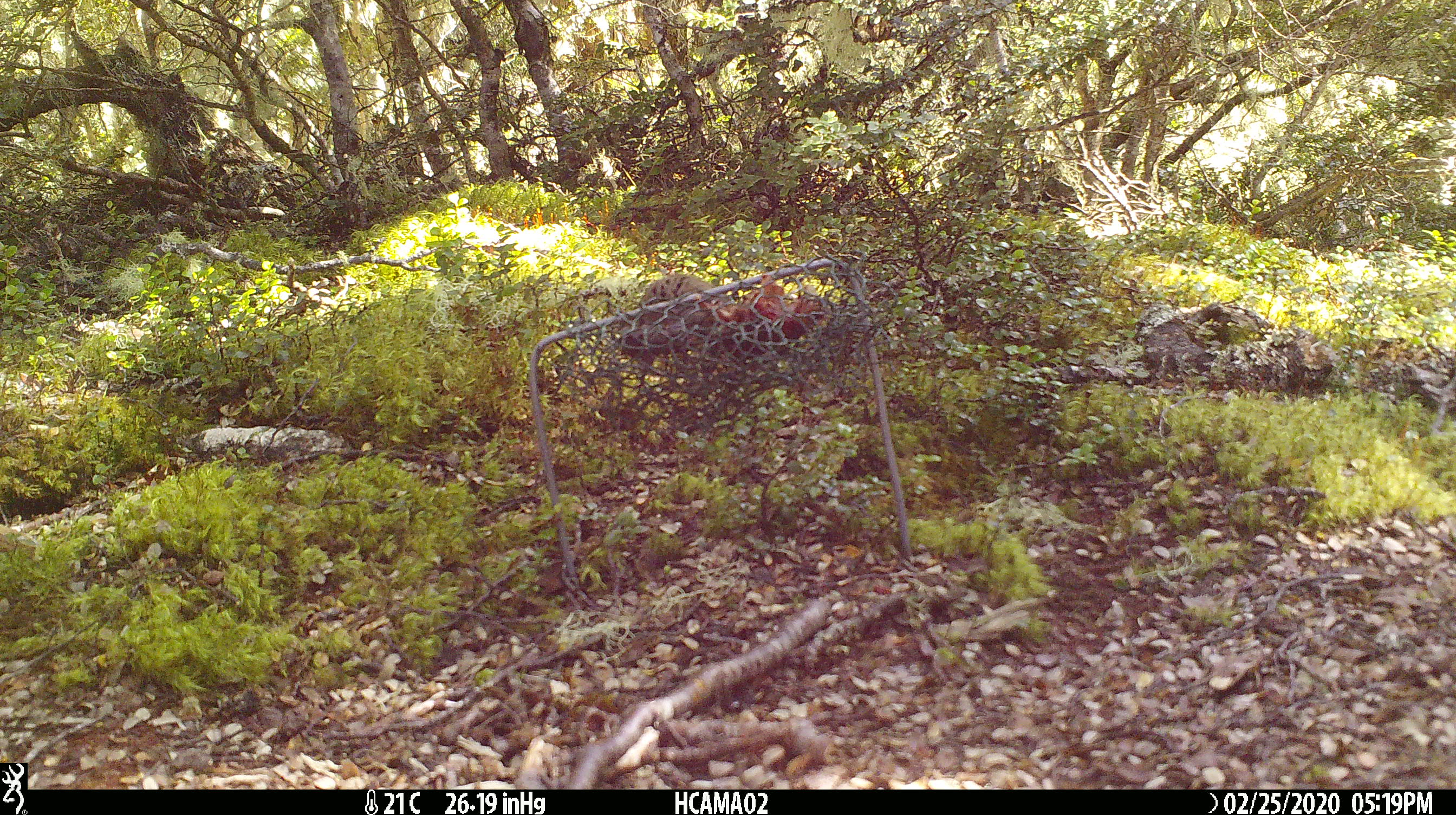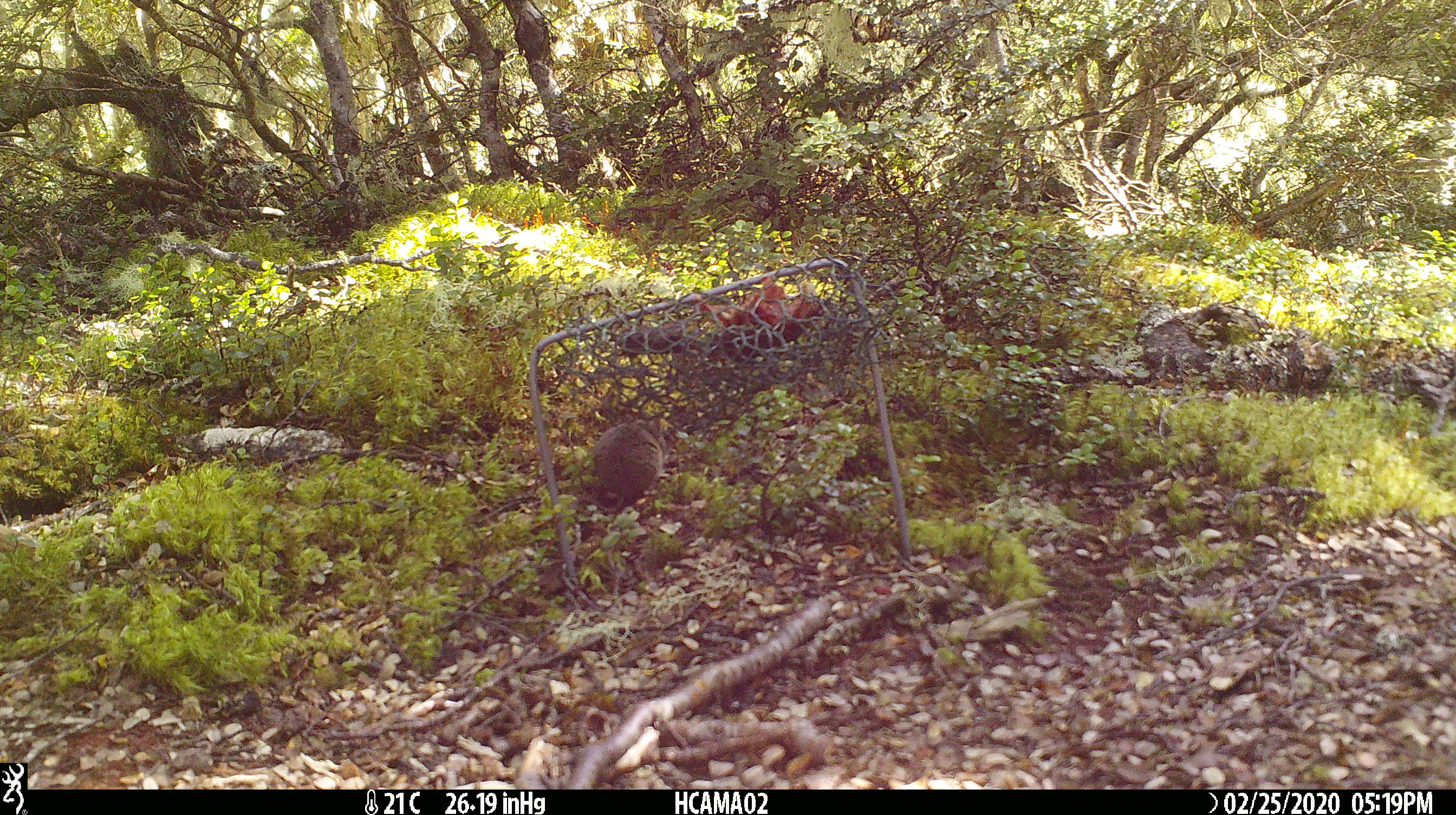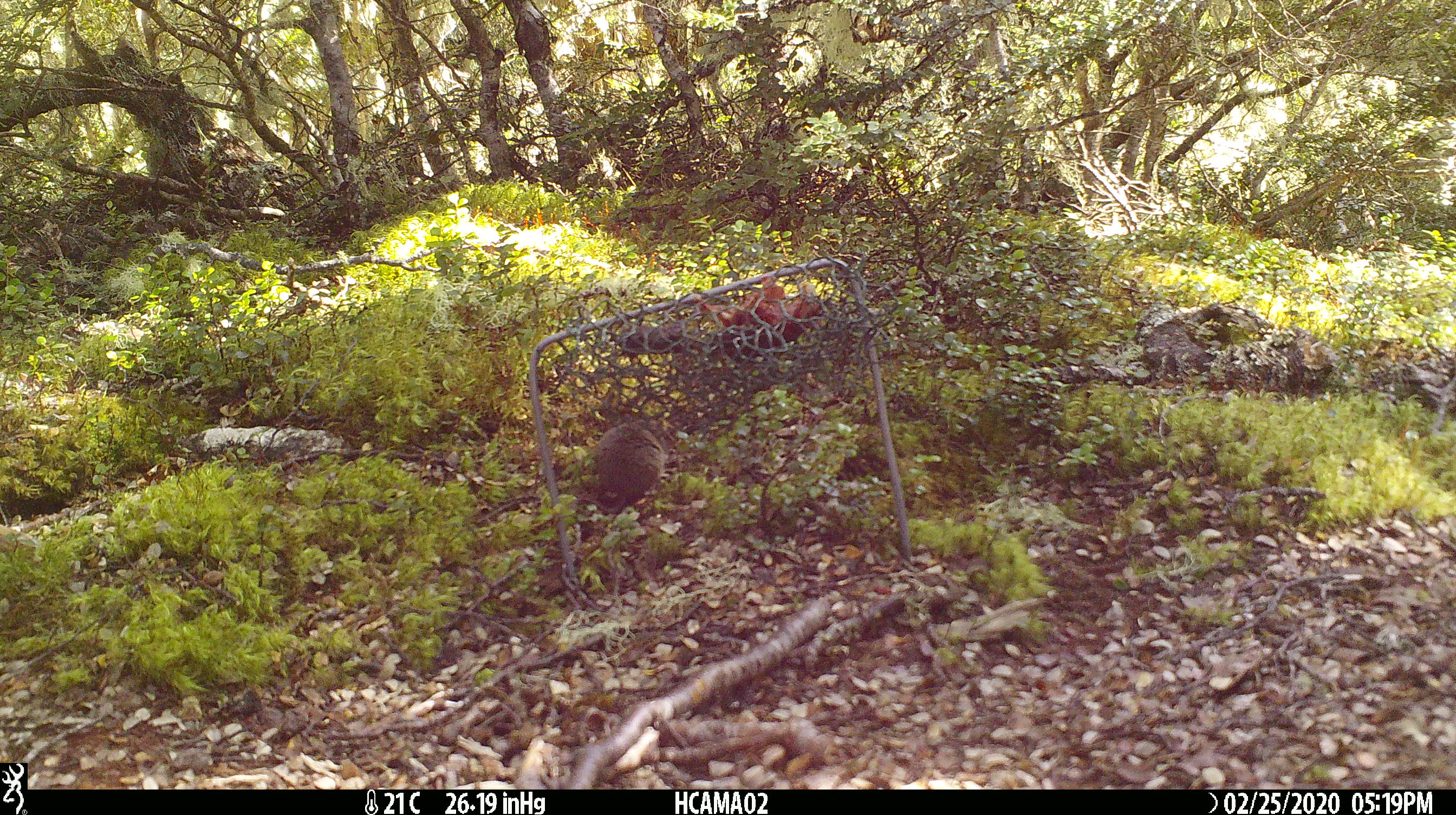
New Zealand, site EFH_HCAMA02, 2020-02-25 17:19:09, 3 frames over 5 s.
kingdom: Animalia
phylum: Chordata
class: Mammalia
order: Rodentia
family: Muridae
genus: Mus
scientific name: Mus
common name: mouse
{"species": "mouse (Mus)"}